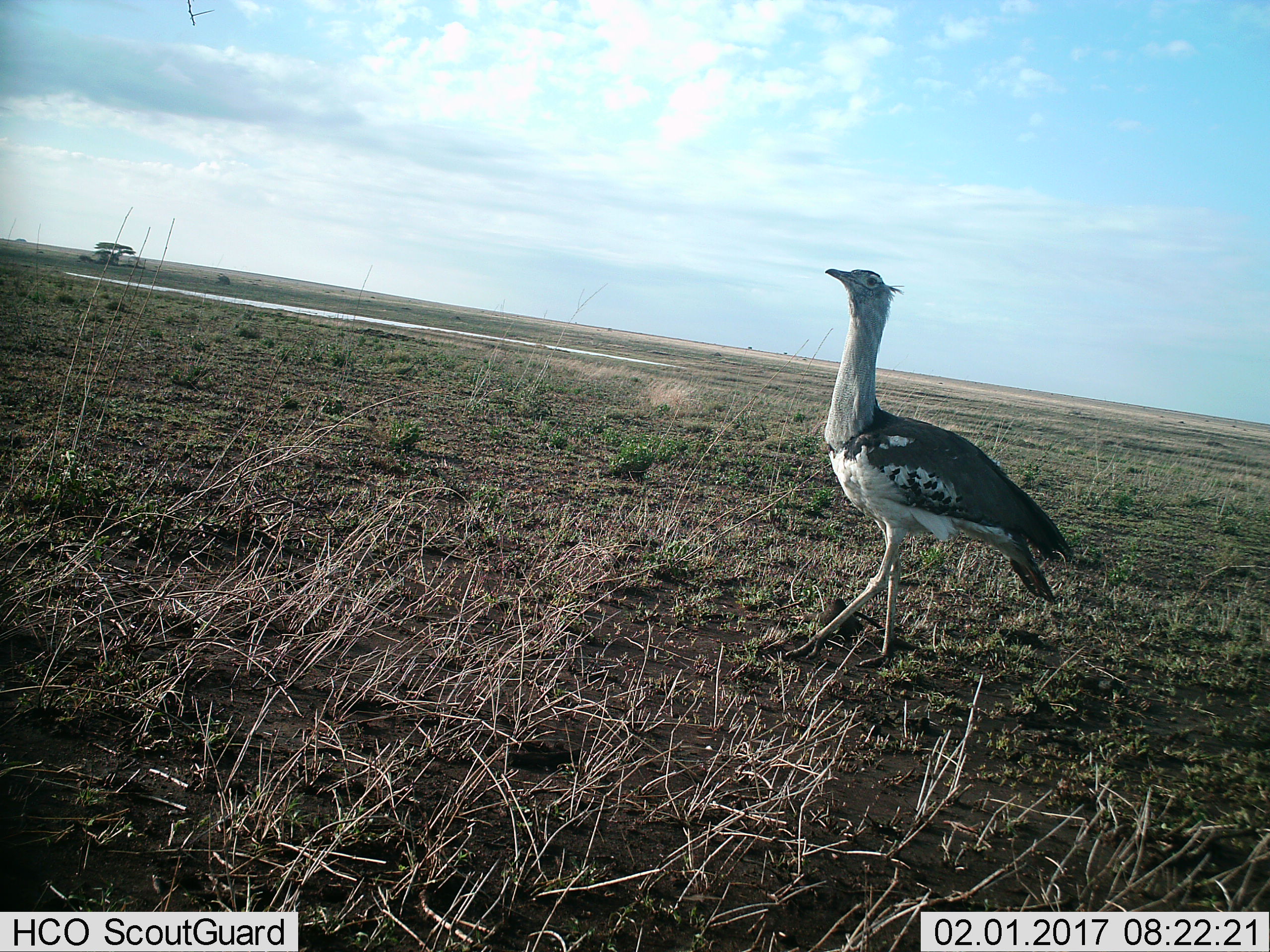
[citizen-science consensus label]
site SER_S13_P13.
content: unidentified animal